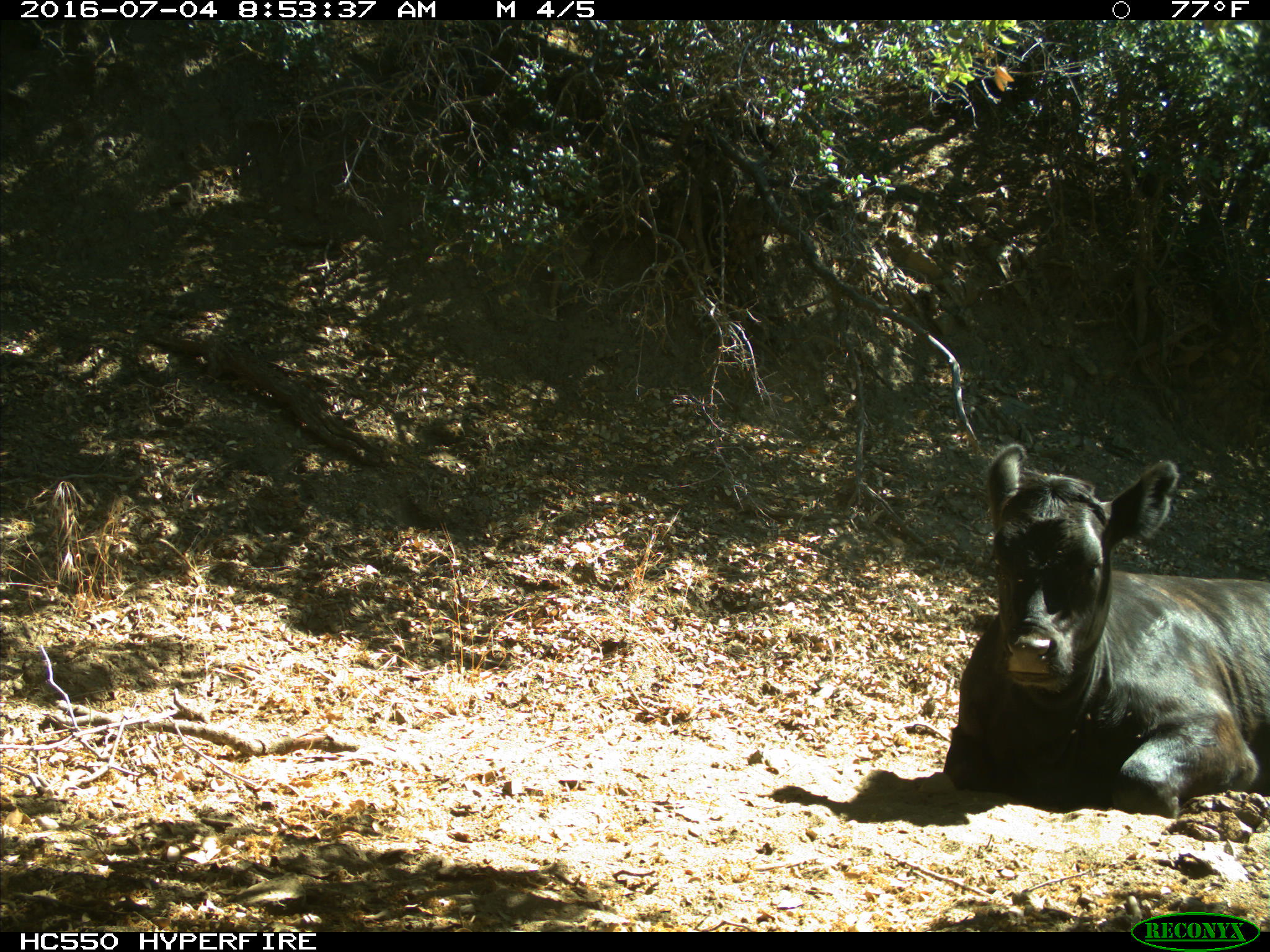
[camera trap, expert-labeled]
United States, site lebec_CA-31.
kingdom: Animalia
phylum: Chordata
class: Mammalia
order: Artiodactyla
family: Bovidae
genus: Bos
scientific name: Bos taurus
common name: domestic cow